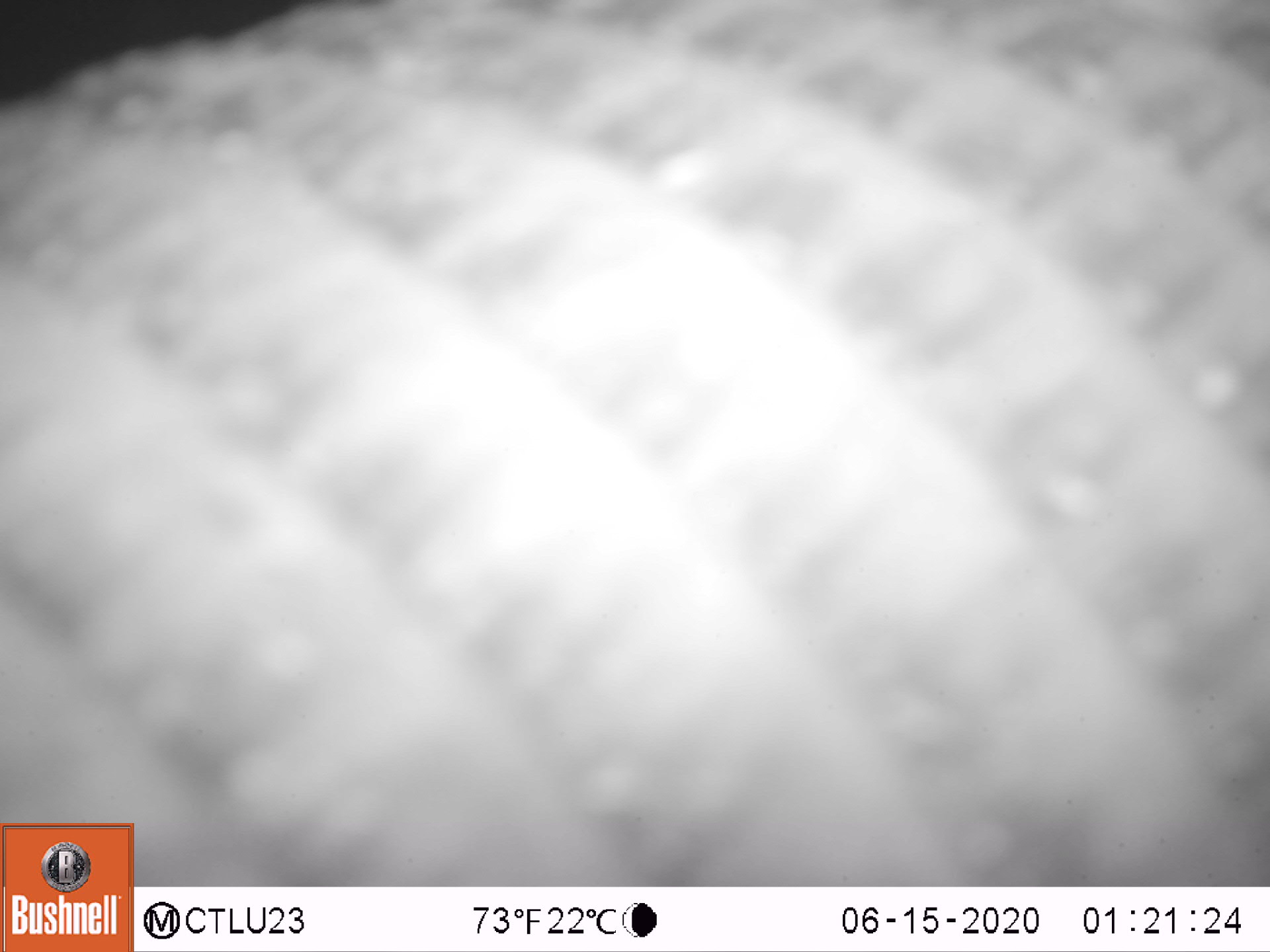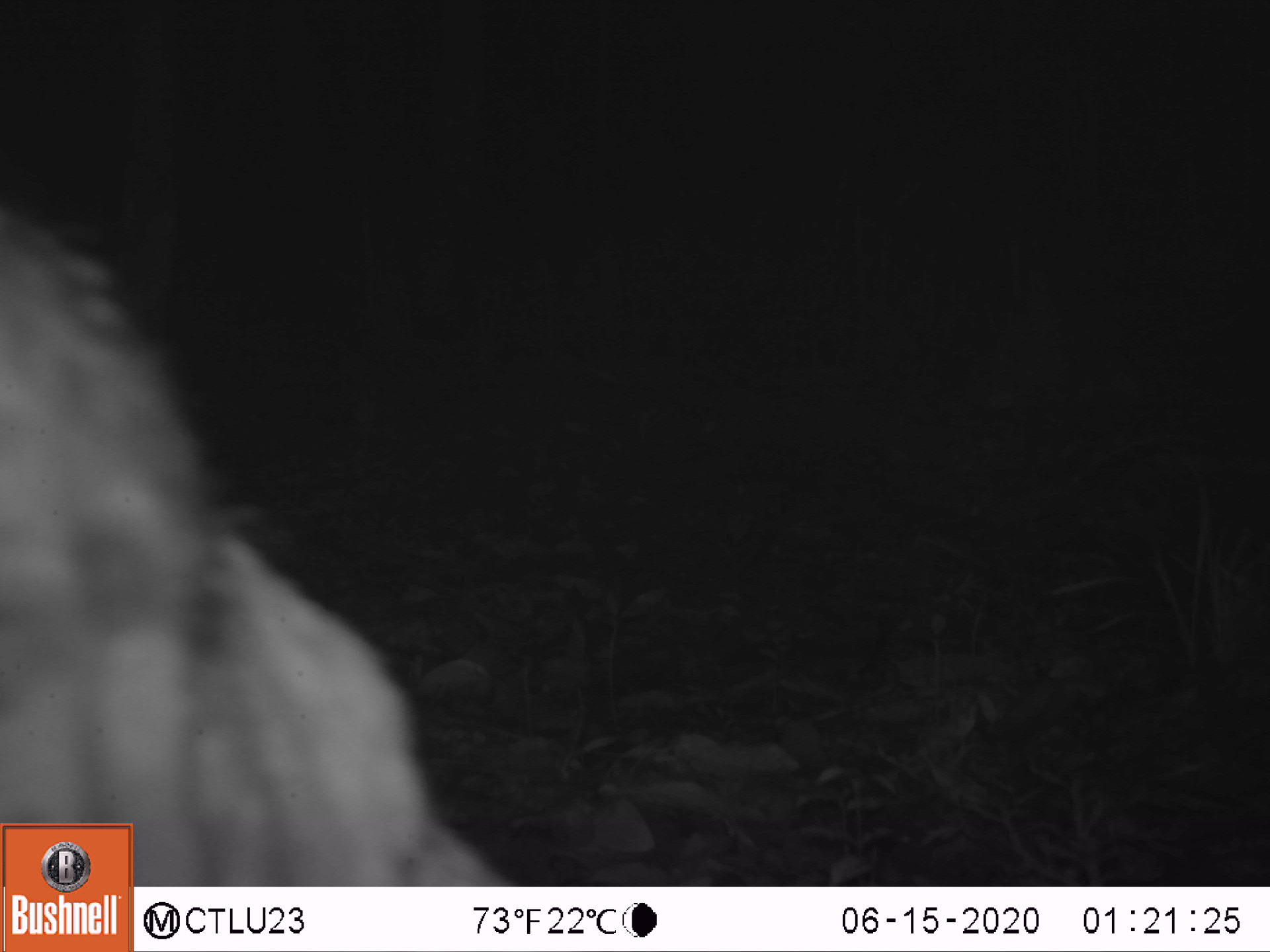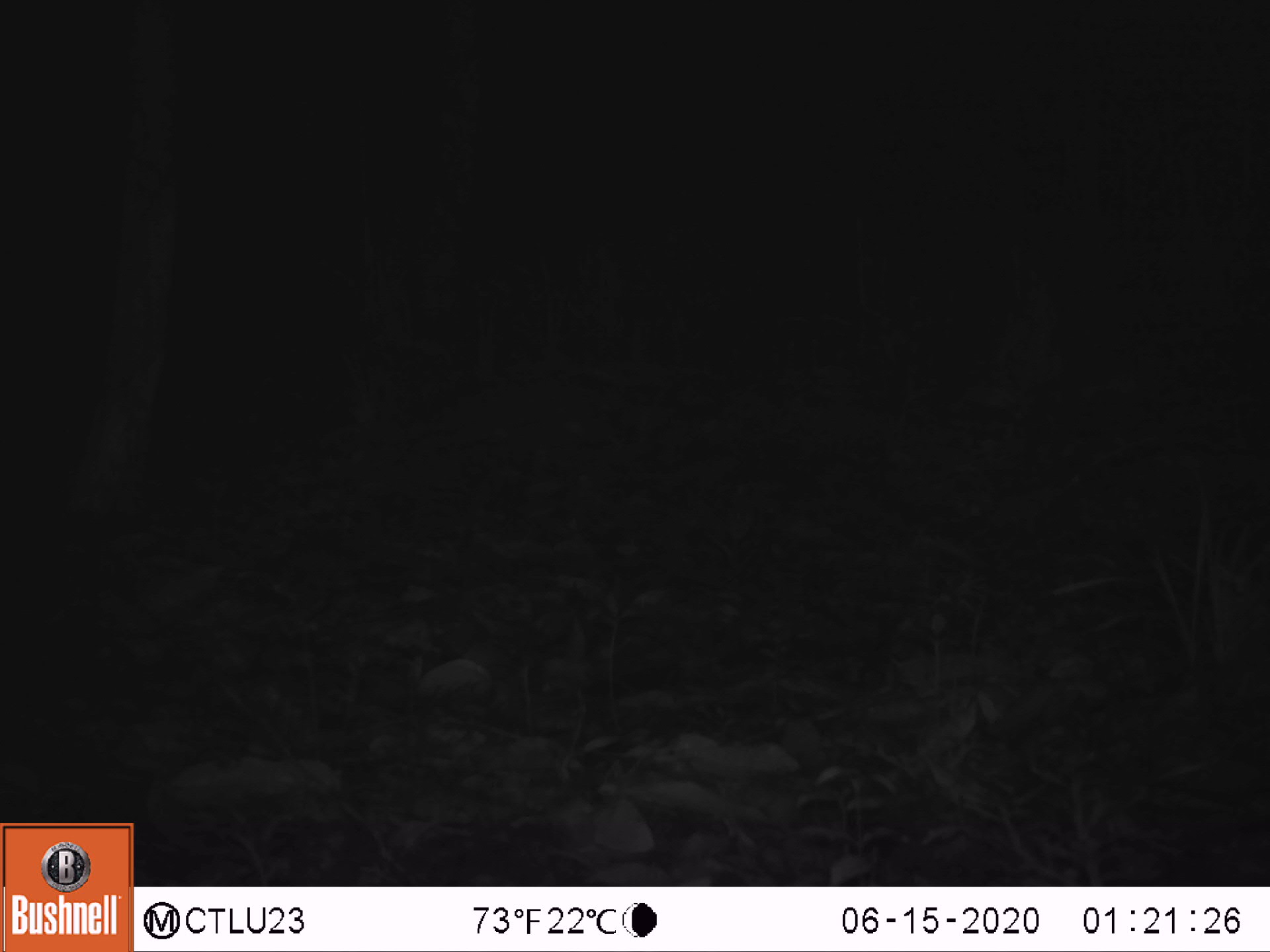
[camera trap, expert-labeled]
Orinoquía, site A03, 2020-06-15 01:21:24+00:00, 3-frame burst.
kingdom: Animalia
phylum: Chordata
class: Mammalia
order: Cingulata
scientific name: Cingulata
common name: armadillo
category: unknown armadillo